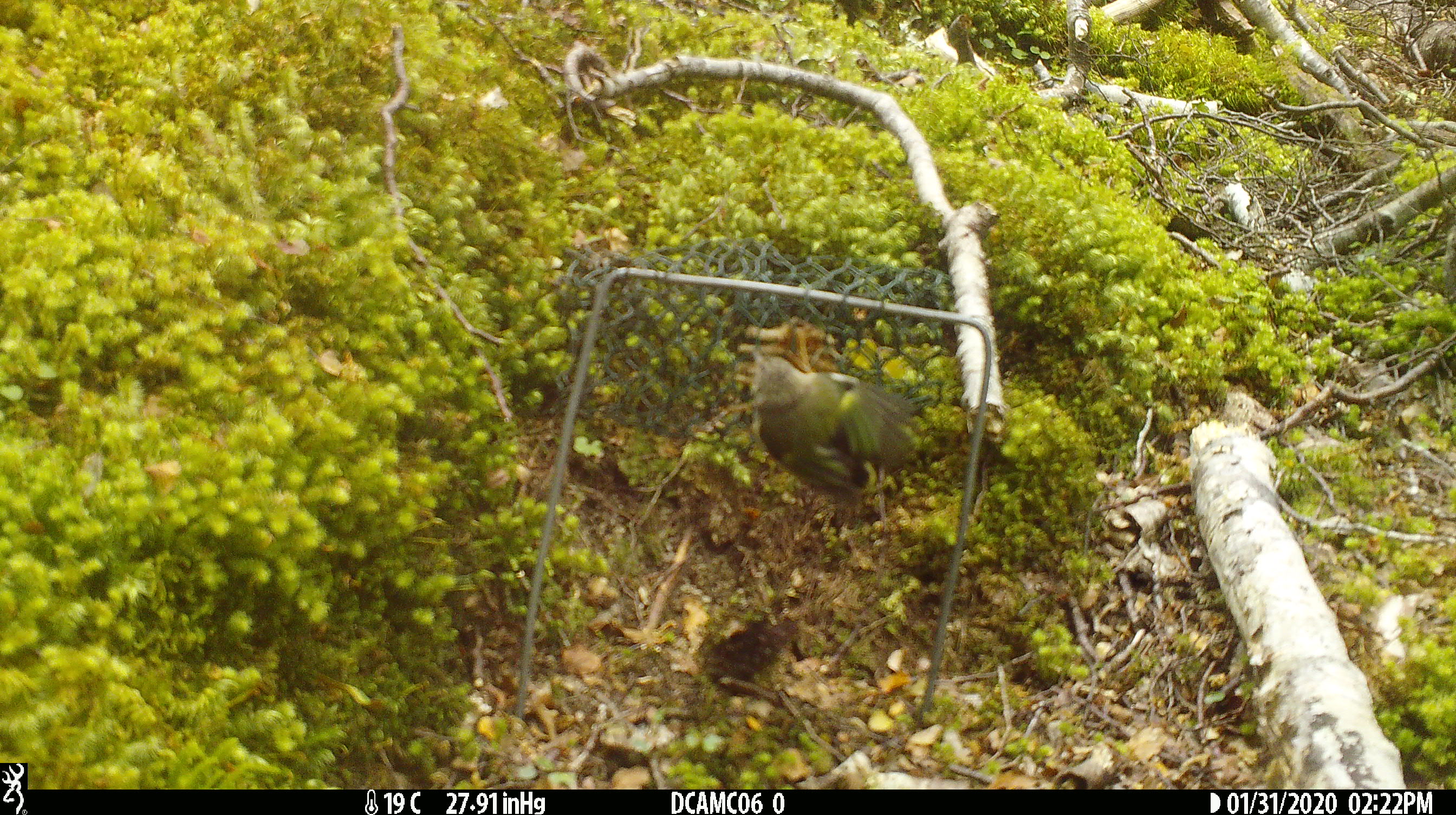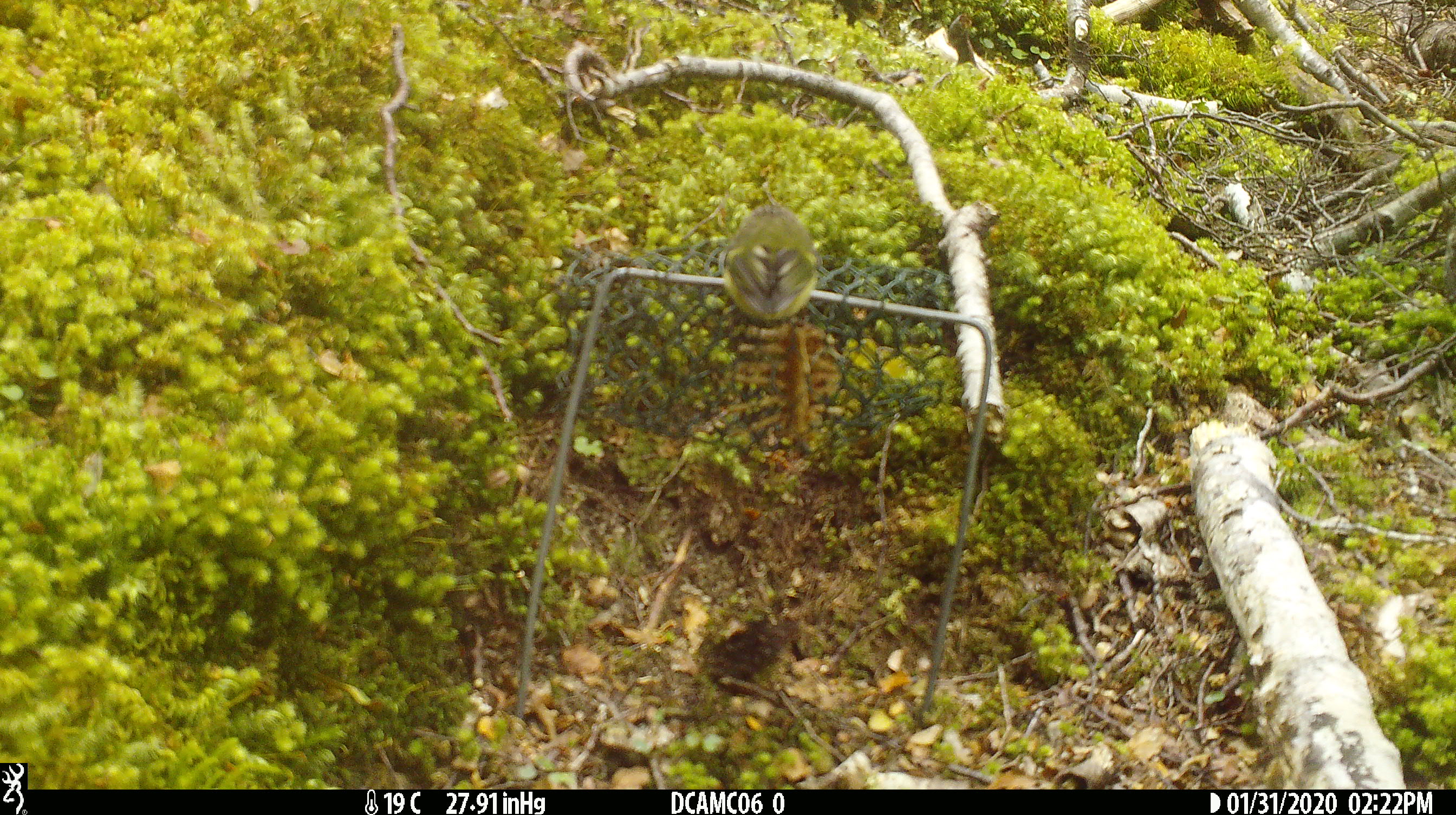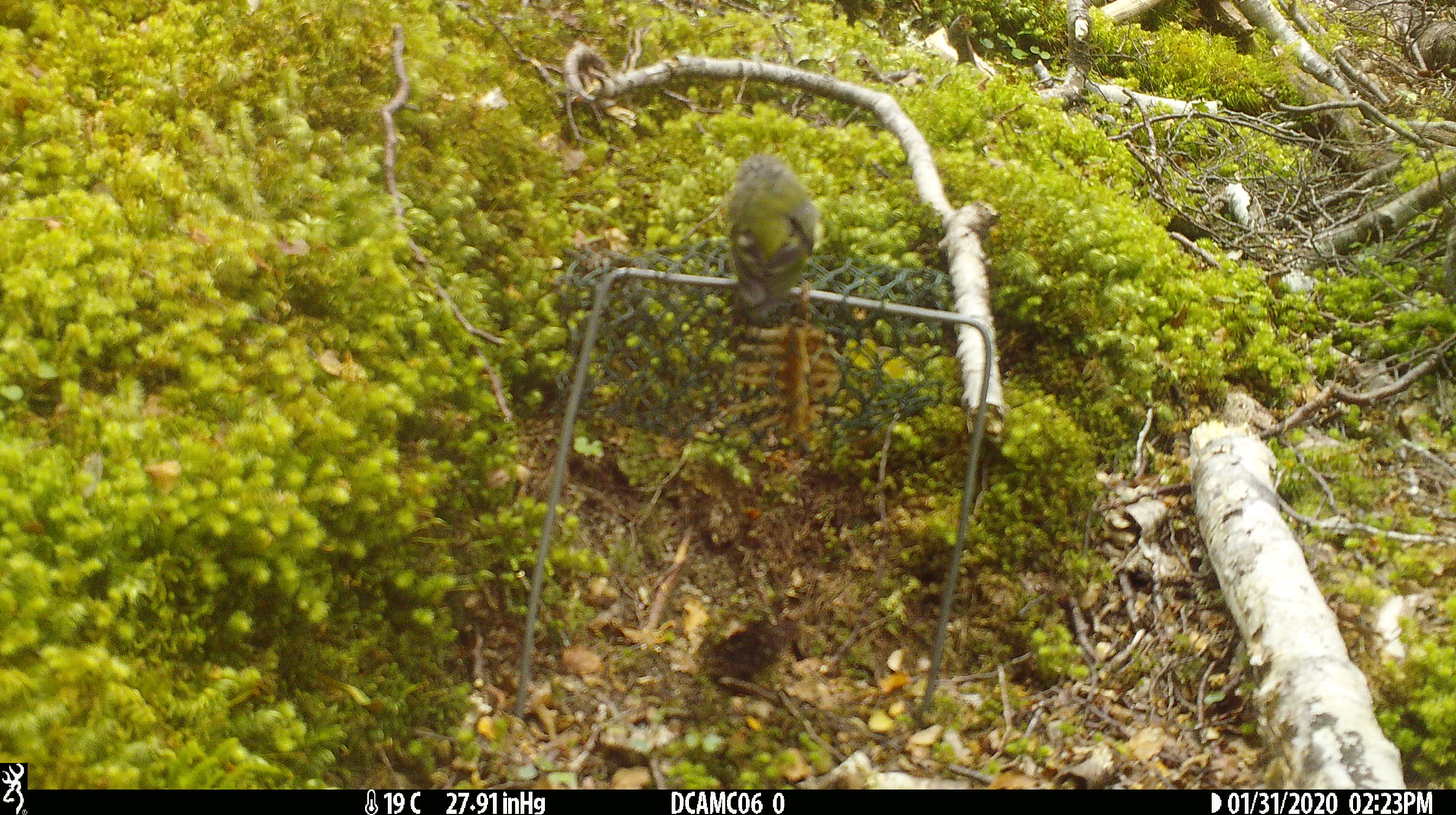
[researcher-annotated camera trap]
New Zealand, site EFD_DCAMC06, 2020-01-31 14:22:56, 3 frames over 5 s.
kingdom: Animalia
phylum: Chordata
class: Aves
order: Passeriformes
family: Acanthisittidae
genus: Acanthisitta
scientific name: Acanthisitta chloris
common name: rifleman